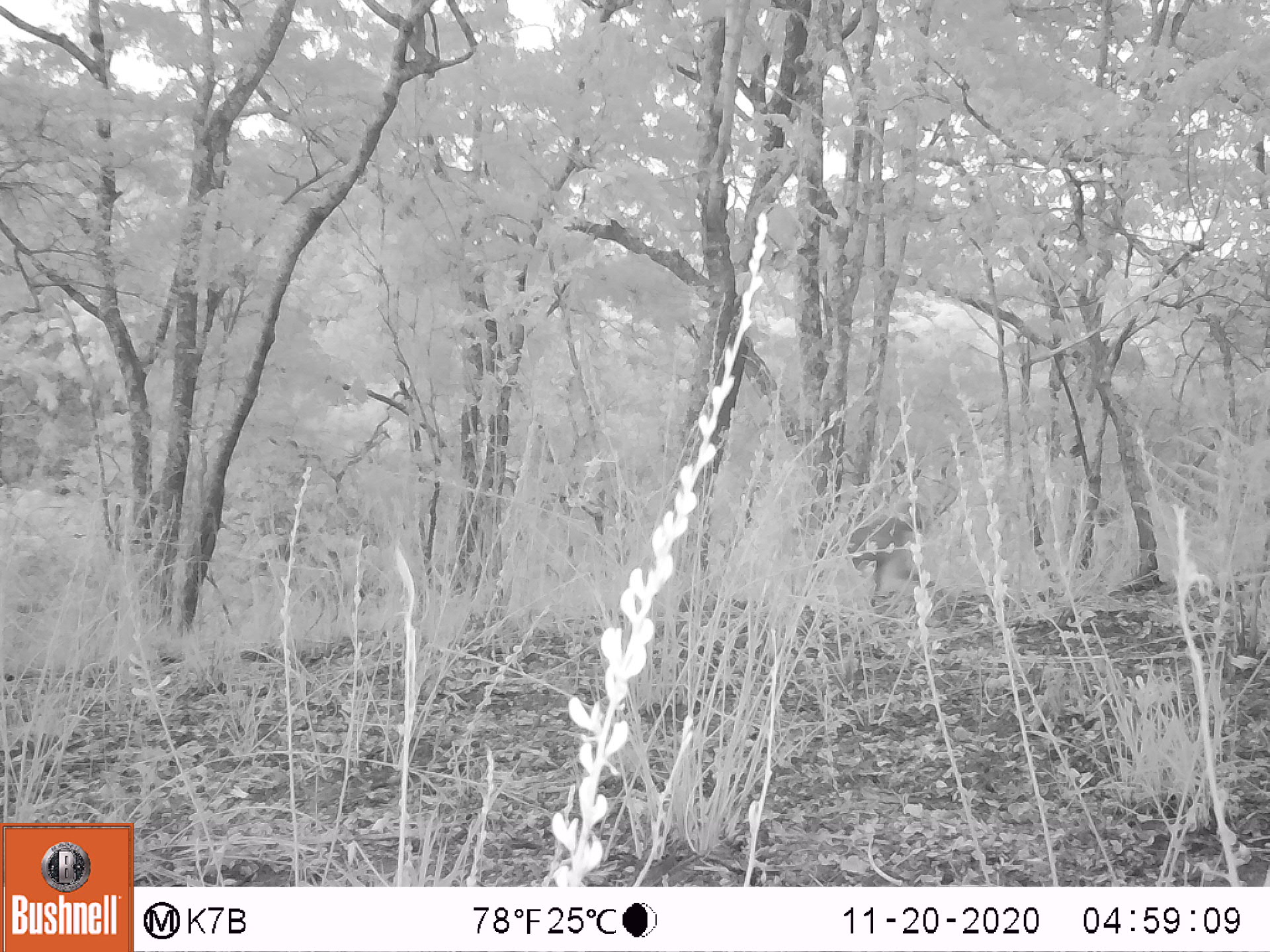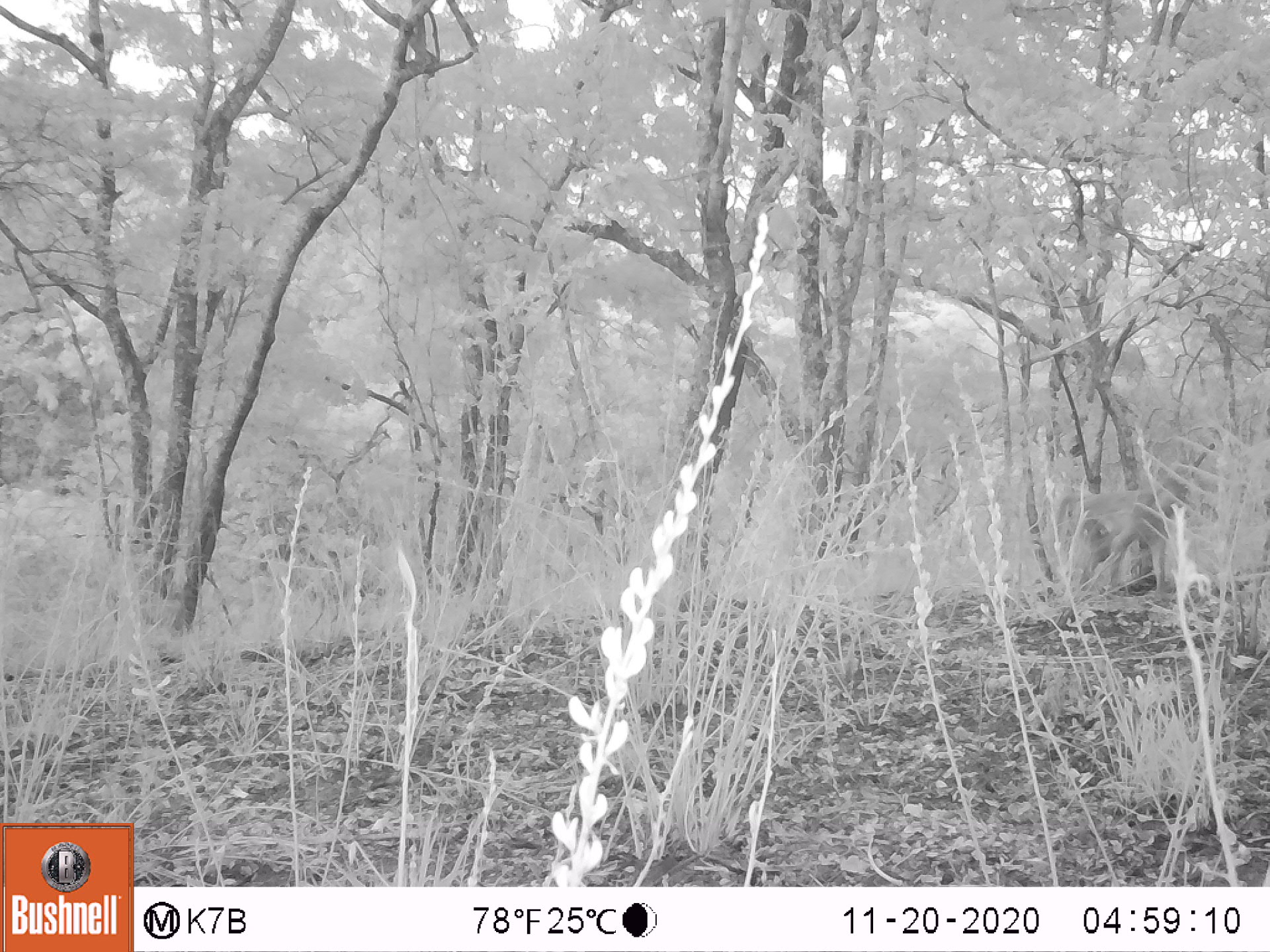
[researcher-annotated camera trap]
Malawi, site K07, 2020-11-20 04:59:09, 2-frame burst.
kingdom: Animalia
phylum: Chordata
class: Mammalia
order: Primates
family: Cercopithecidae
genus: Papio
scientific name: Papio cynocephalus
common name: yellow baboon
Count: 1.